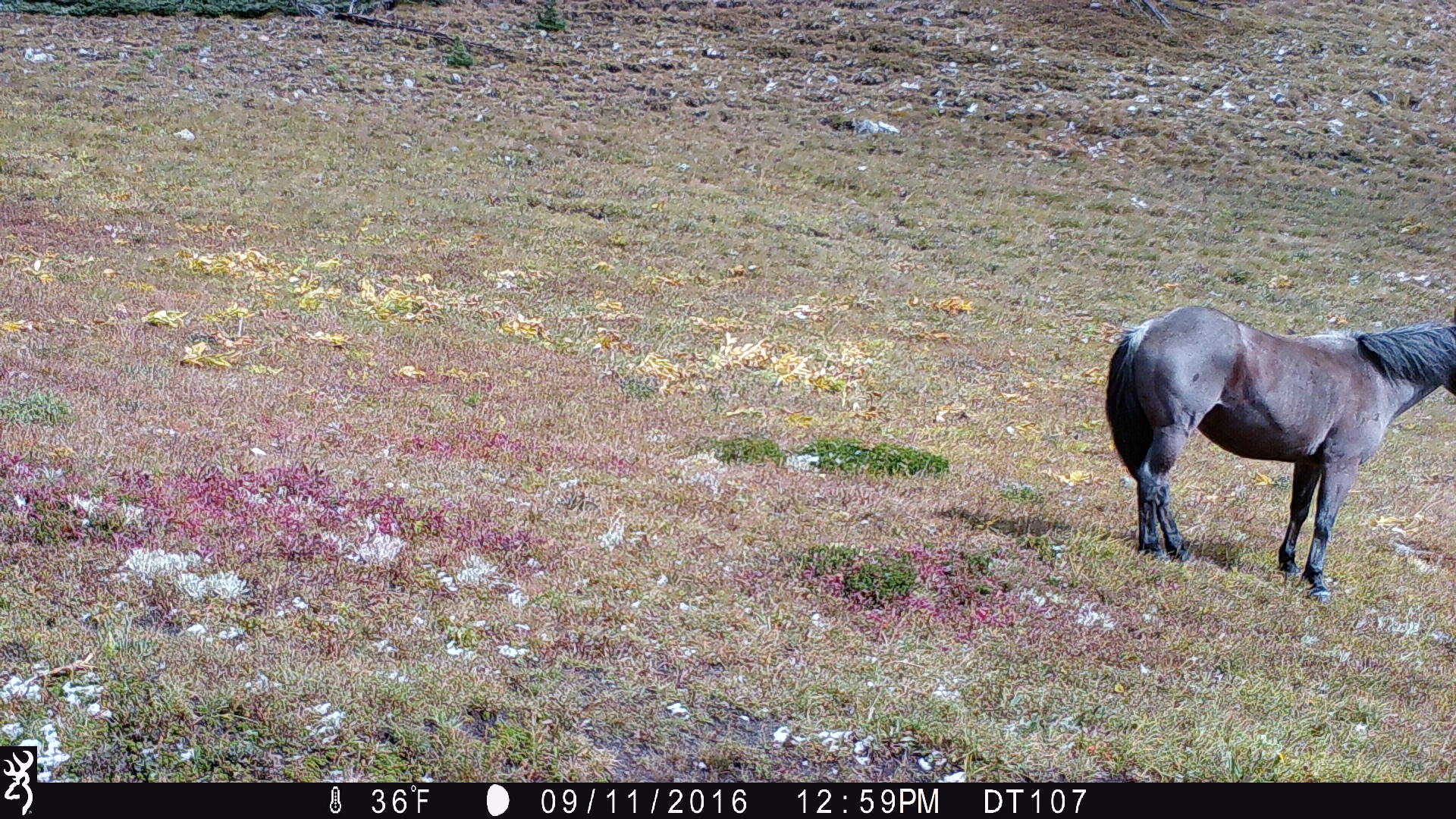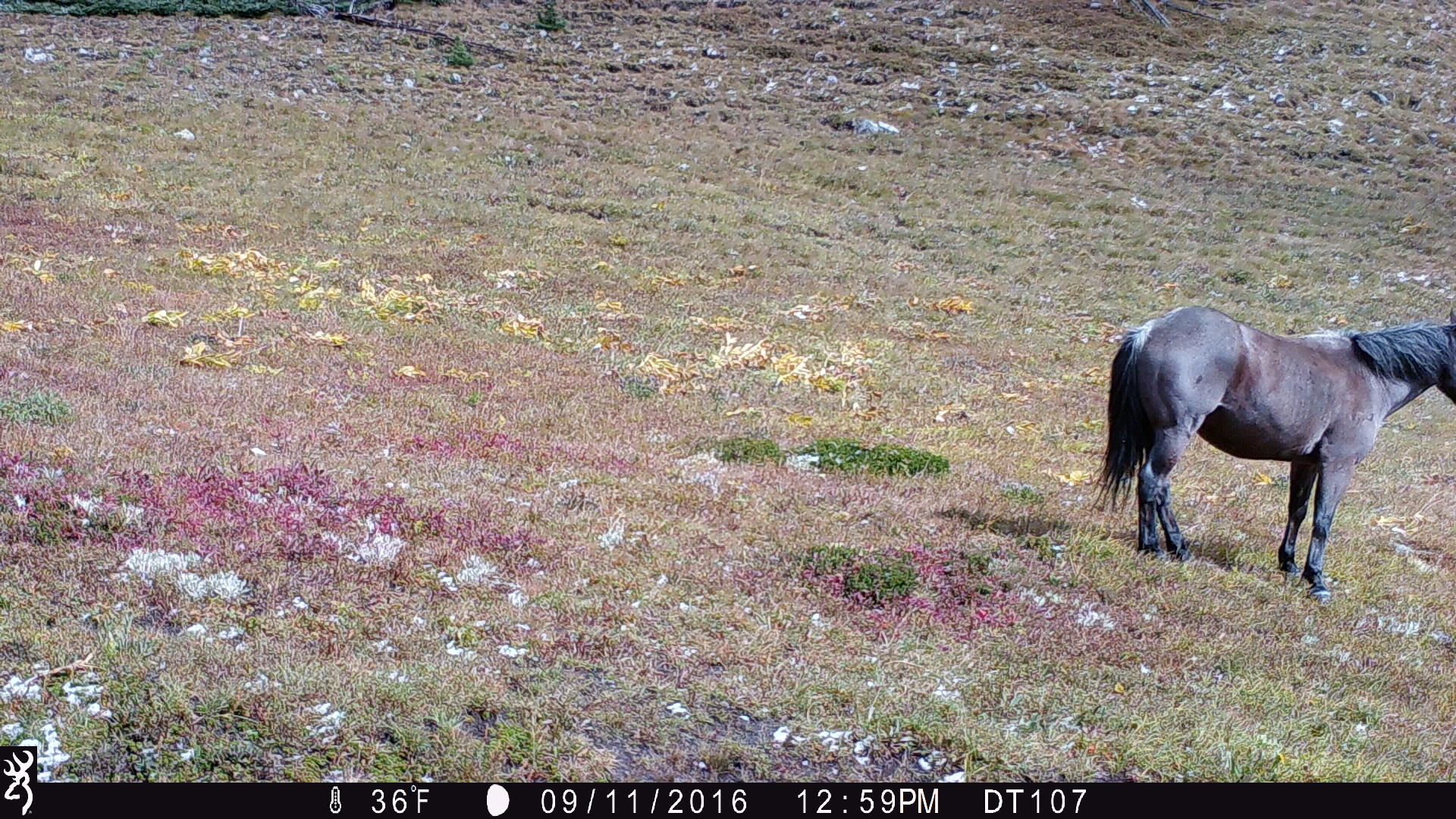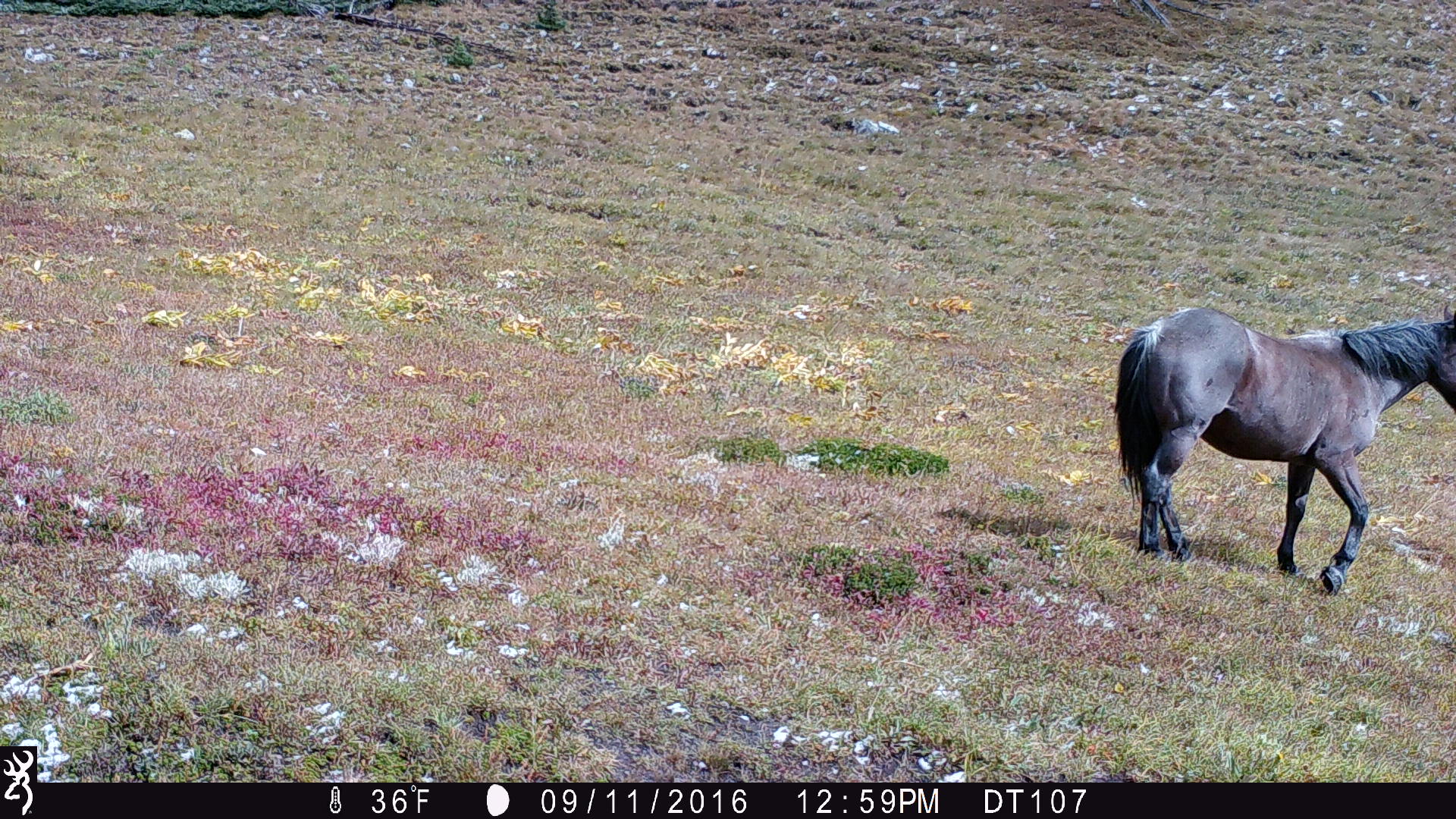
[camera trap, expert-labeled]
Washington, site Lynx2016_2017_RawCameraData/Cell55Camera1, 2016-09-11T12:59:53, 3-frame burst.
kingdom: Animalia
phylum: Chordata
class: Mammalia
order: Perissodactyla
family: Equidae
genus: Equus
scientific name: Equus caballus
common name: domestic horse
Domestic horse (Equus caballus). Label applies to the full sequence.